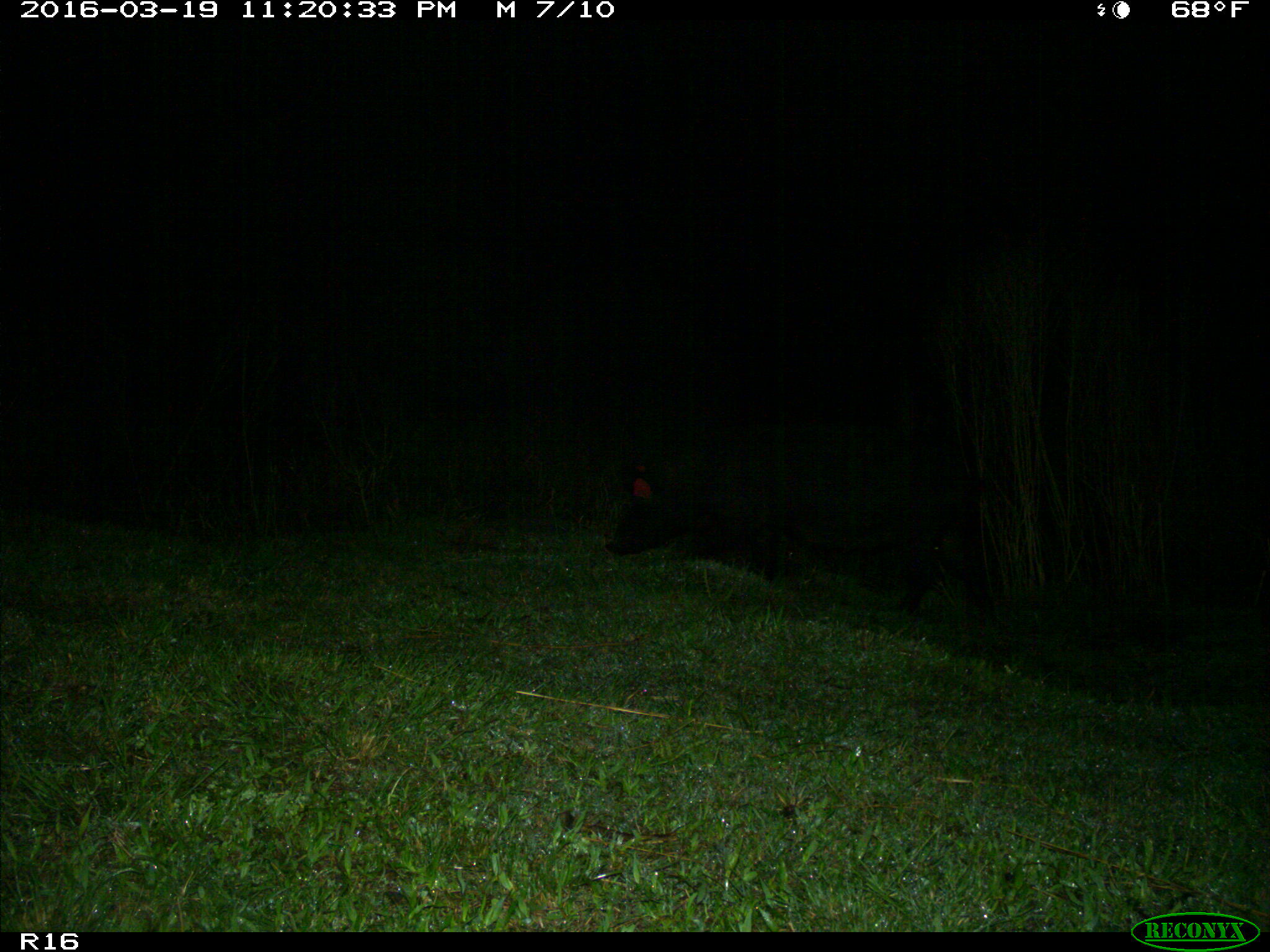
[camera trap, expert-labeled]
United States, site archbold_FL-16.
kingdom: Animalia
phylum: Chordata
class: Mammalia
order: Artiodactyla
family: Suidae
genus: Sus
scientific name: Sus scrofa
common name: wild boar